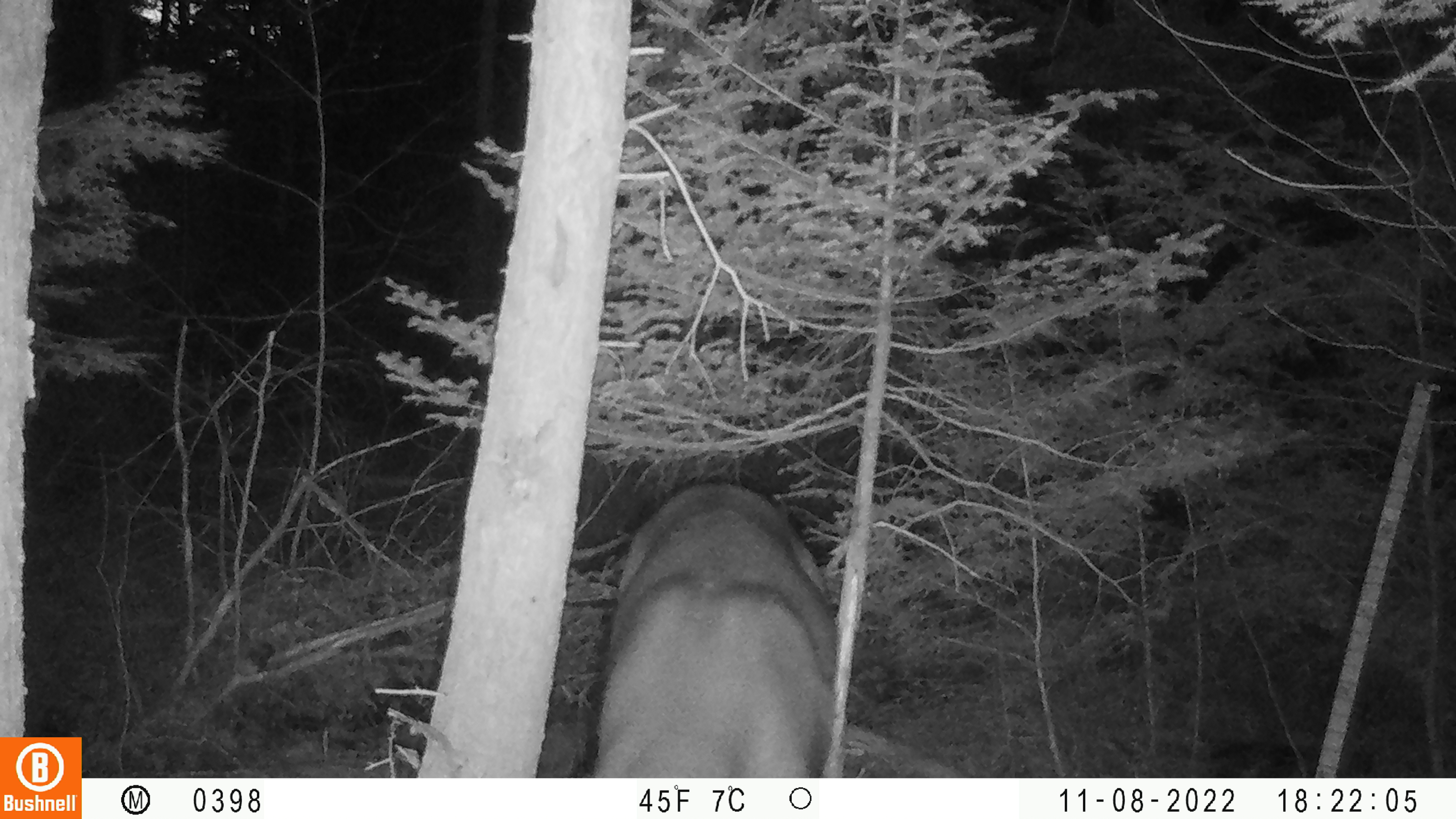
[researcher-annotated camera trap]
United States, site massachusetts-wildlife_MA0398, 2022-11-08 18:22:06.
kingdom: Animalia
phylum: Chordata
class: Mammalia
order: Artiodactyla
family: Cervidae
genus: Odocoileus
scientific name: Odocoileus virginianus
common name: white-tailed deer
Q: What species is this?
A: White-tailed deer (Odocoileus virginianus).